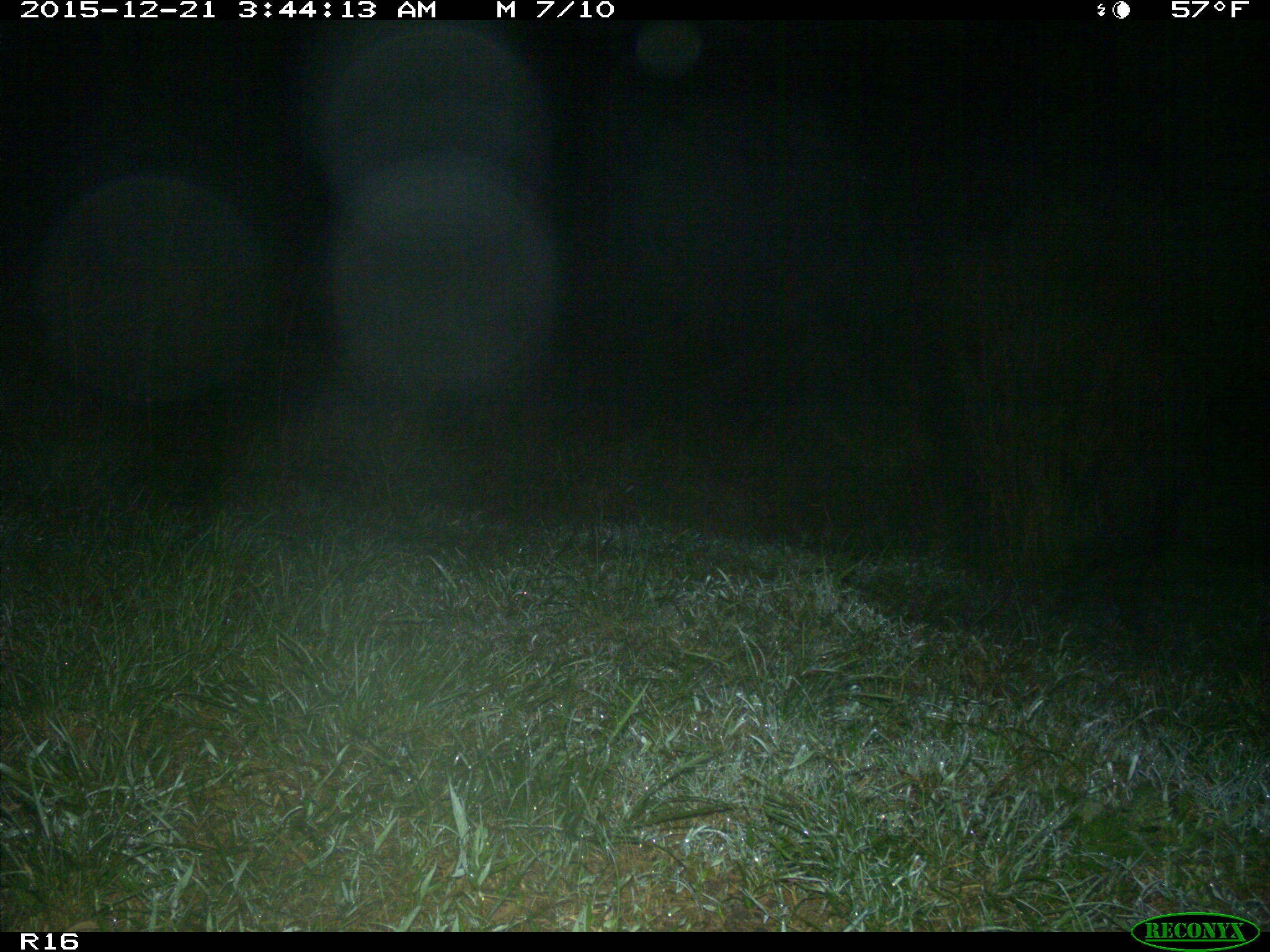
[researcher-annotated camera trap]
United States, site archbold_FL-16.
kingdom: Animalia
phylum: Chordata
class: Mammalia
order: Artiodactyla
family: Suidae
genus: Sus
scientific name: Sus scrofa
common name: wild boar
Sus scrofa (wild boar).